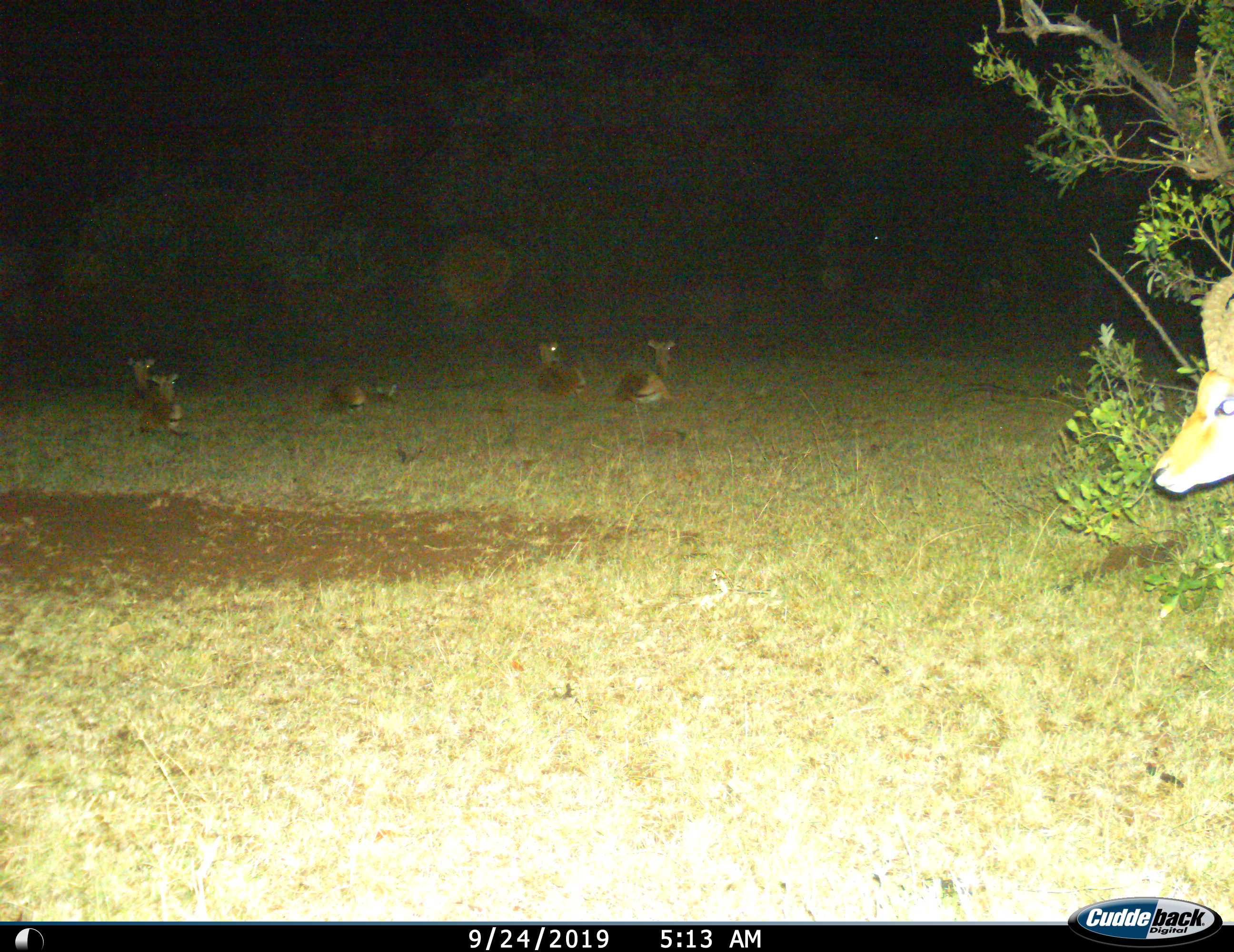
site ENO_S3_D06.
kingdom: Animalia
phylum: Chordata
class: Mammalia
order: Artiodactyla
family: Bovidae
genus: Aepyceros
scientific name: Aepyceros melampus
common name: impala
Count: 6.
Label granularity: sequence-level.